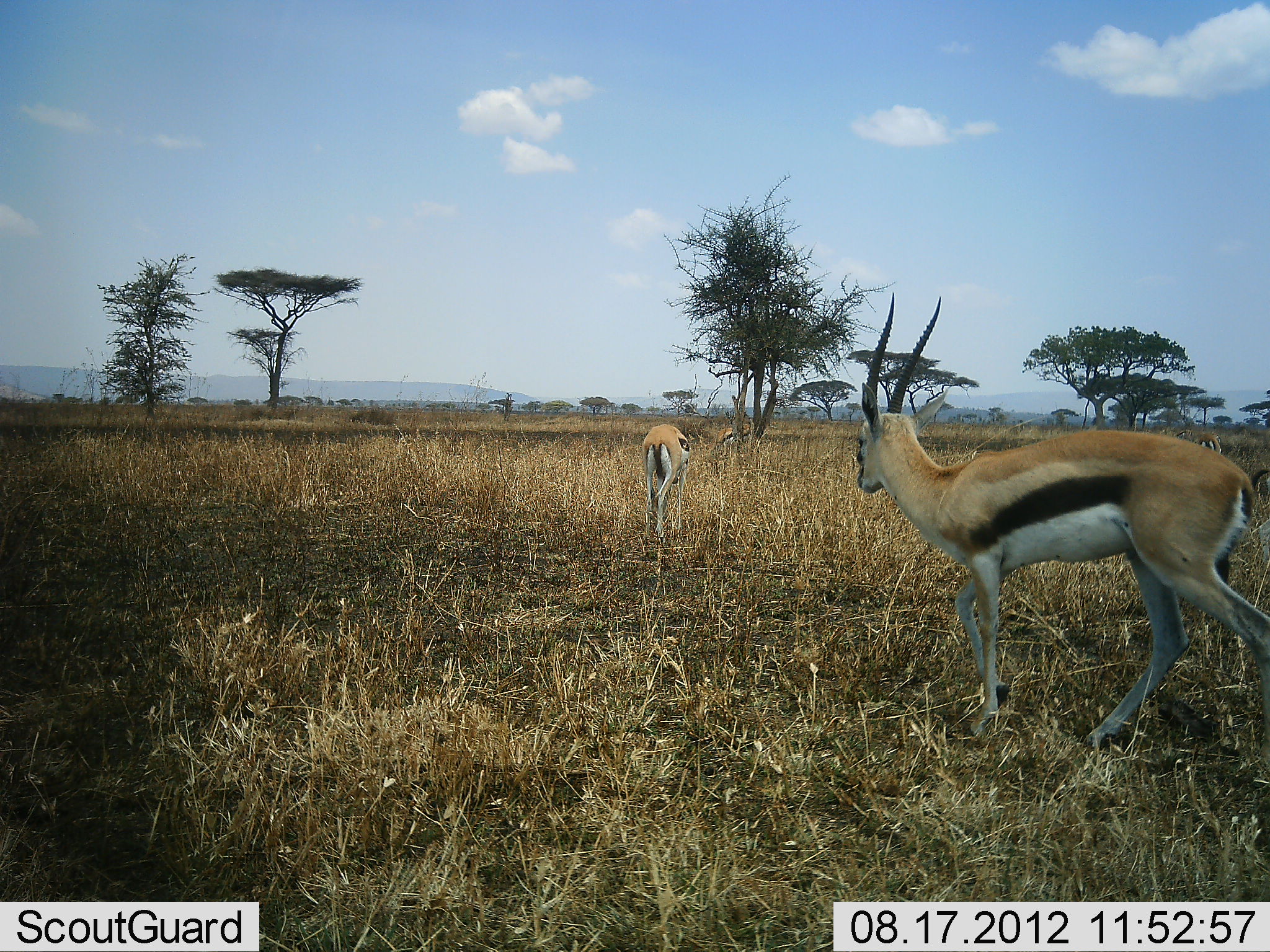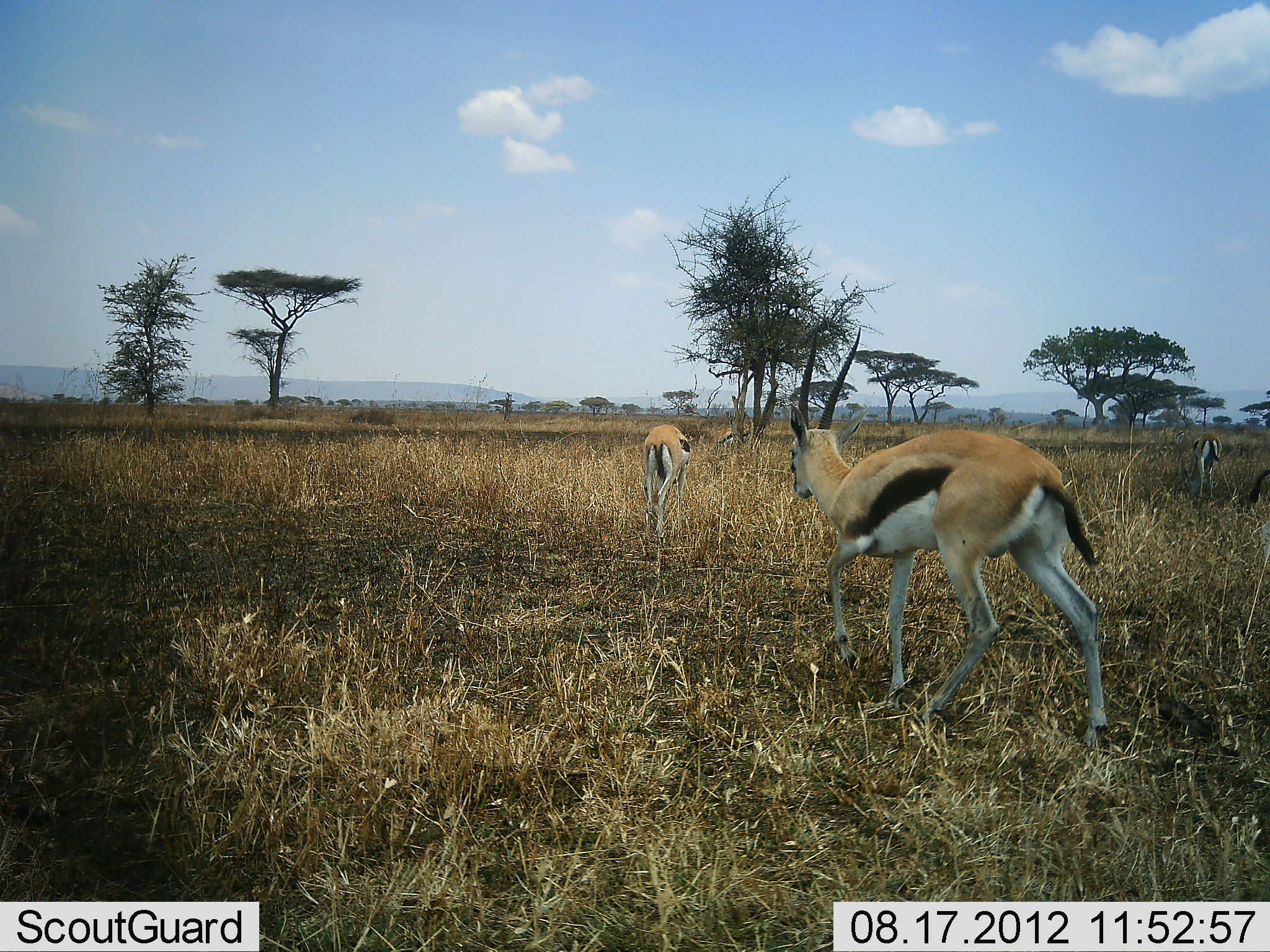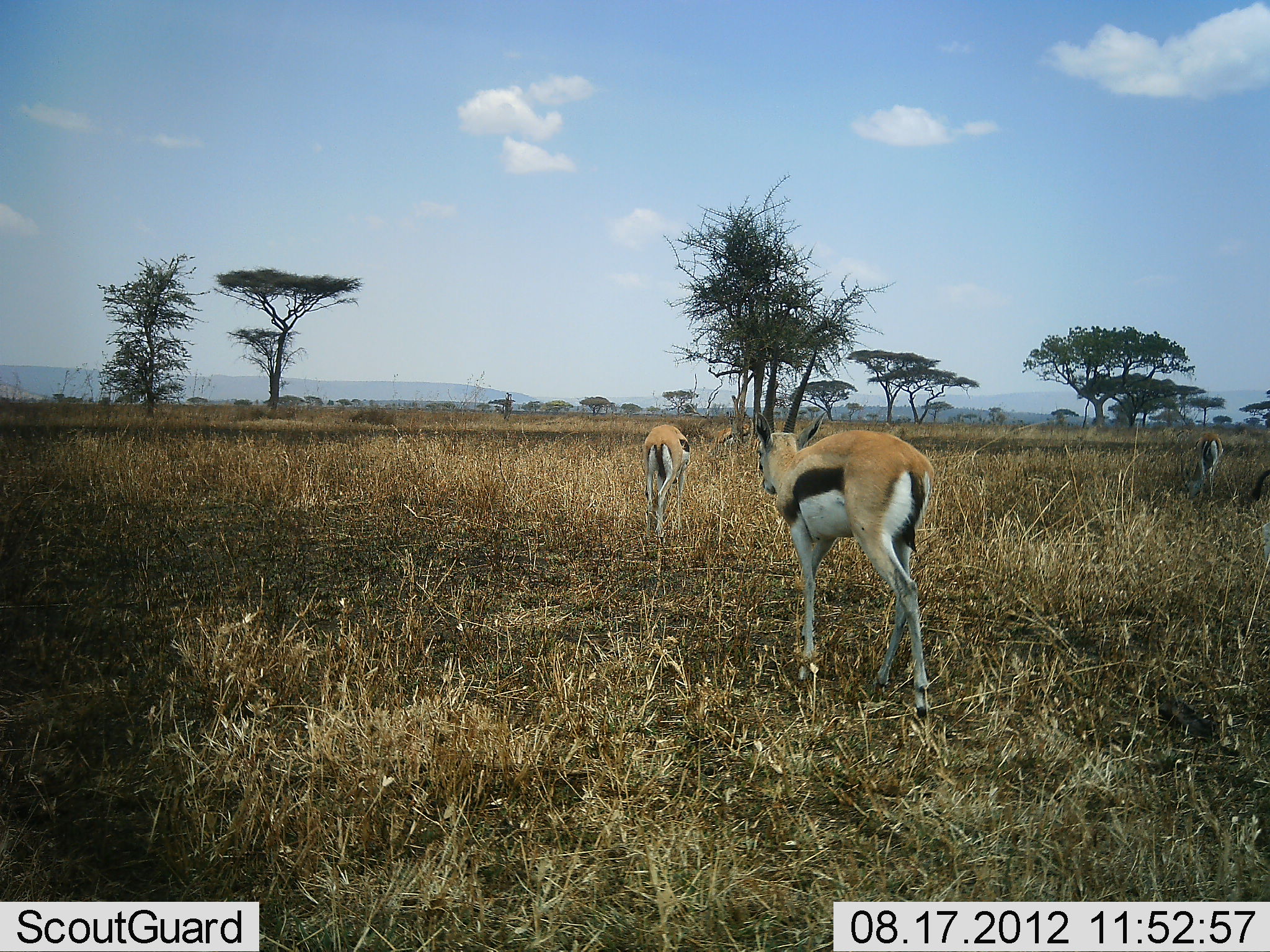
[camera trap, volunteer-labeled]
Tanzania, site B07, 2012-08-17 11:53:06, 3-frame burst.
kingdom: Animalia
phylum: Chordata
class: Mammalia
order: Artiodactyla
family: Bovidae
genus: Eudorcas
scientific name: Eudorcas thomsonii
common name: thomson's gazelle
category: gazellethomsons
Gazellethomsons (thomson's gazelle) (Eudorcas thomsonii), count 4. Behavior (volunteer vote fractions): standing 50%, resting 0%, moving 100%, interacting 0%. Young present (vote fraction): 0%. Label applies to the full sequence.